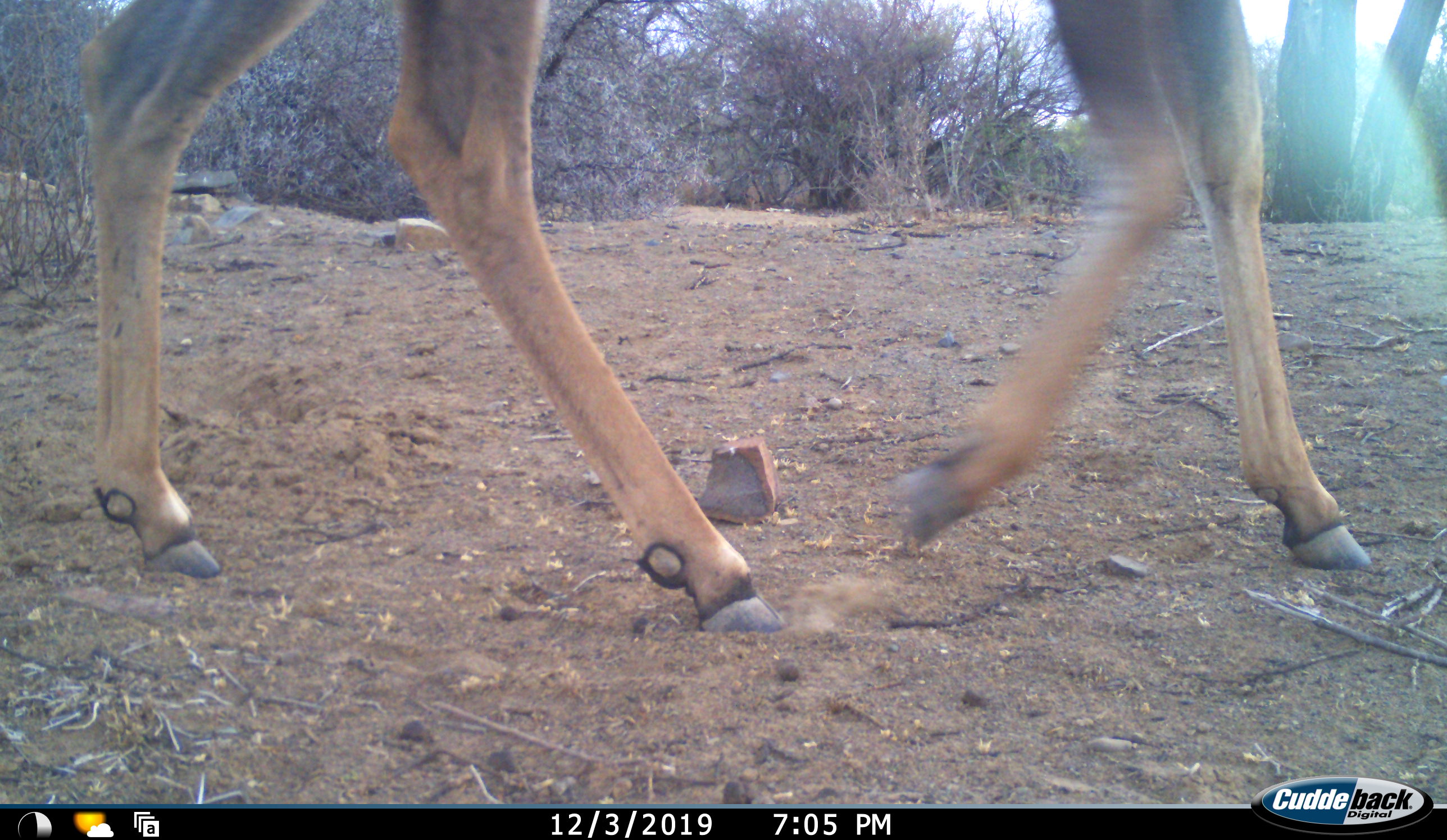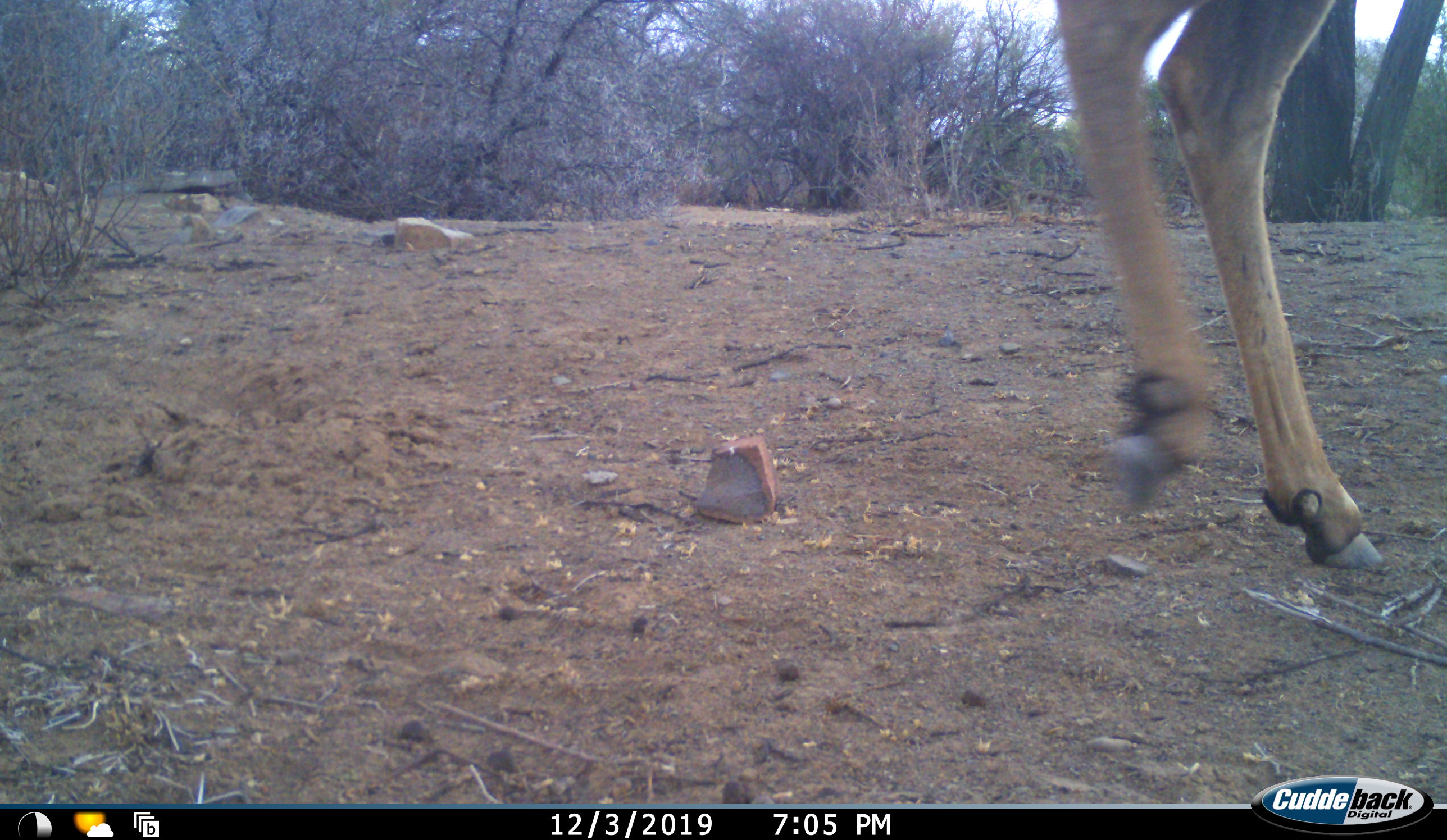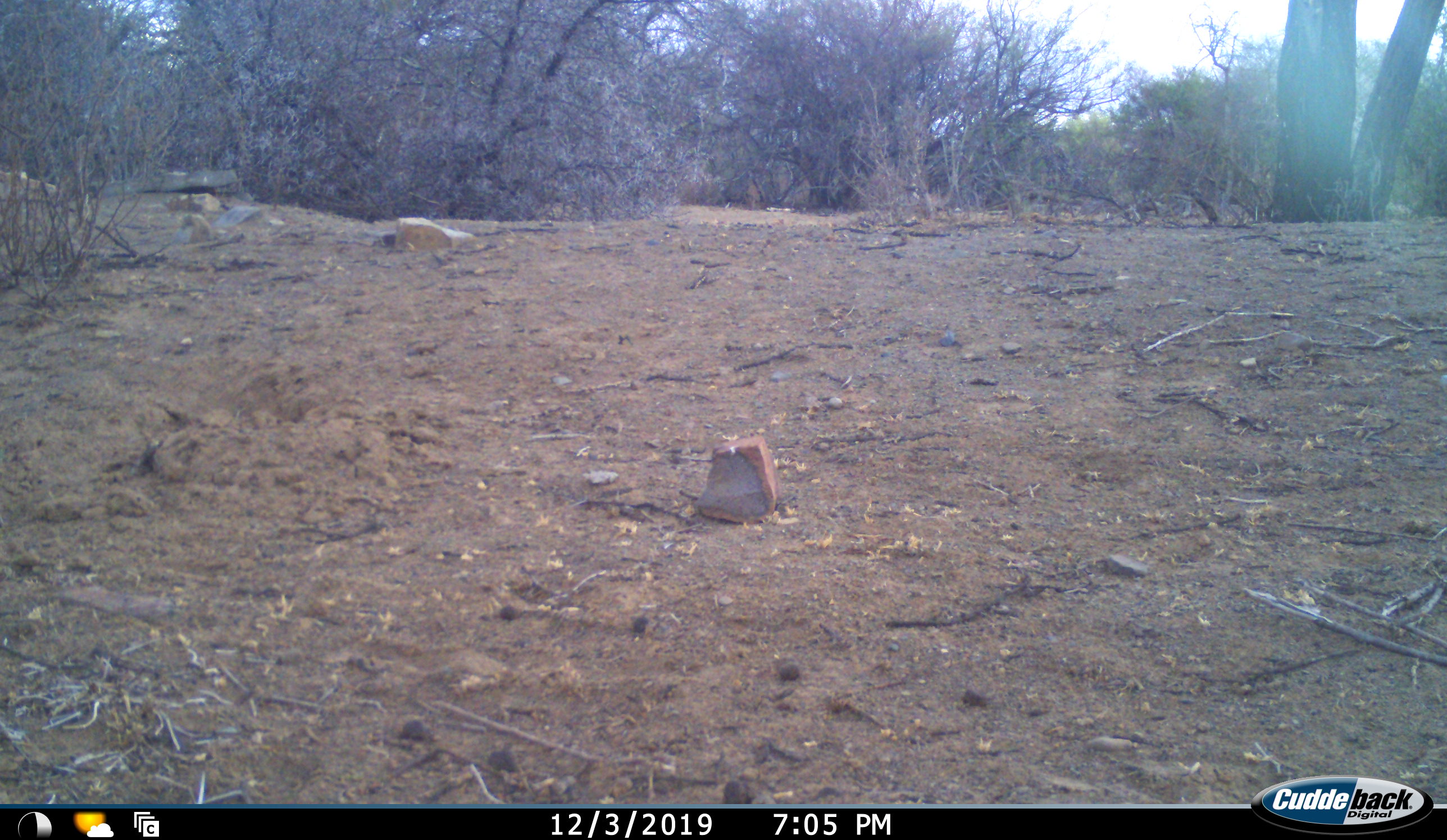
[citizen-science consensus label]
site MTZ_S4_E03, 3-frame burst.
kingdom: Animalia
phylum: Chordata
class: Mammalia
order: Artiodactyla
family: Bovidae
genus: Tragelaphus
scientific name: Tragelaphus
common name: kudu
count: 1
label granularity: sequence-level